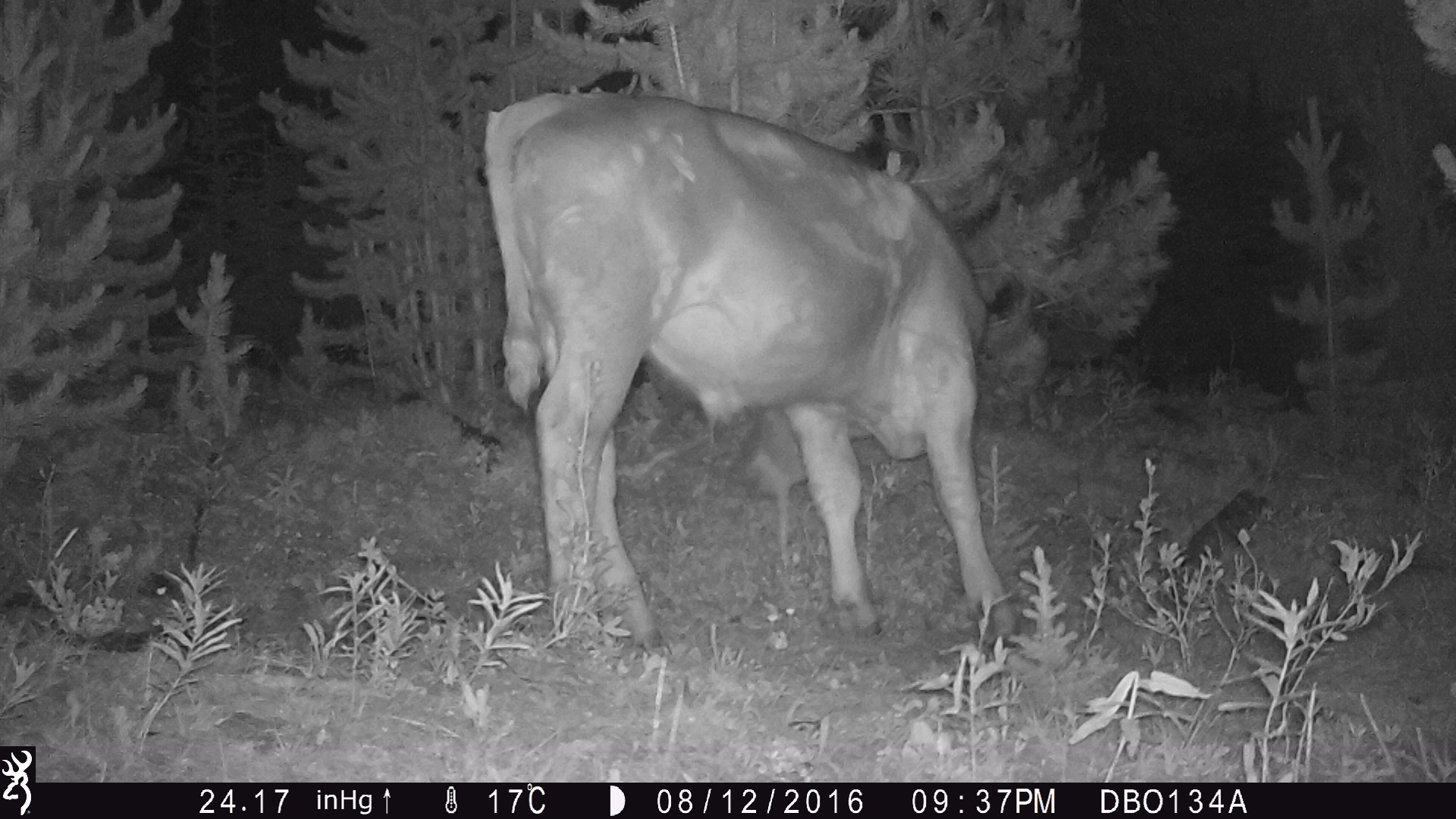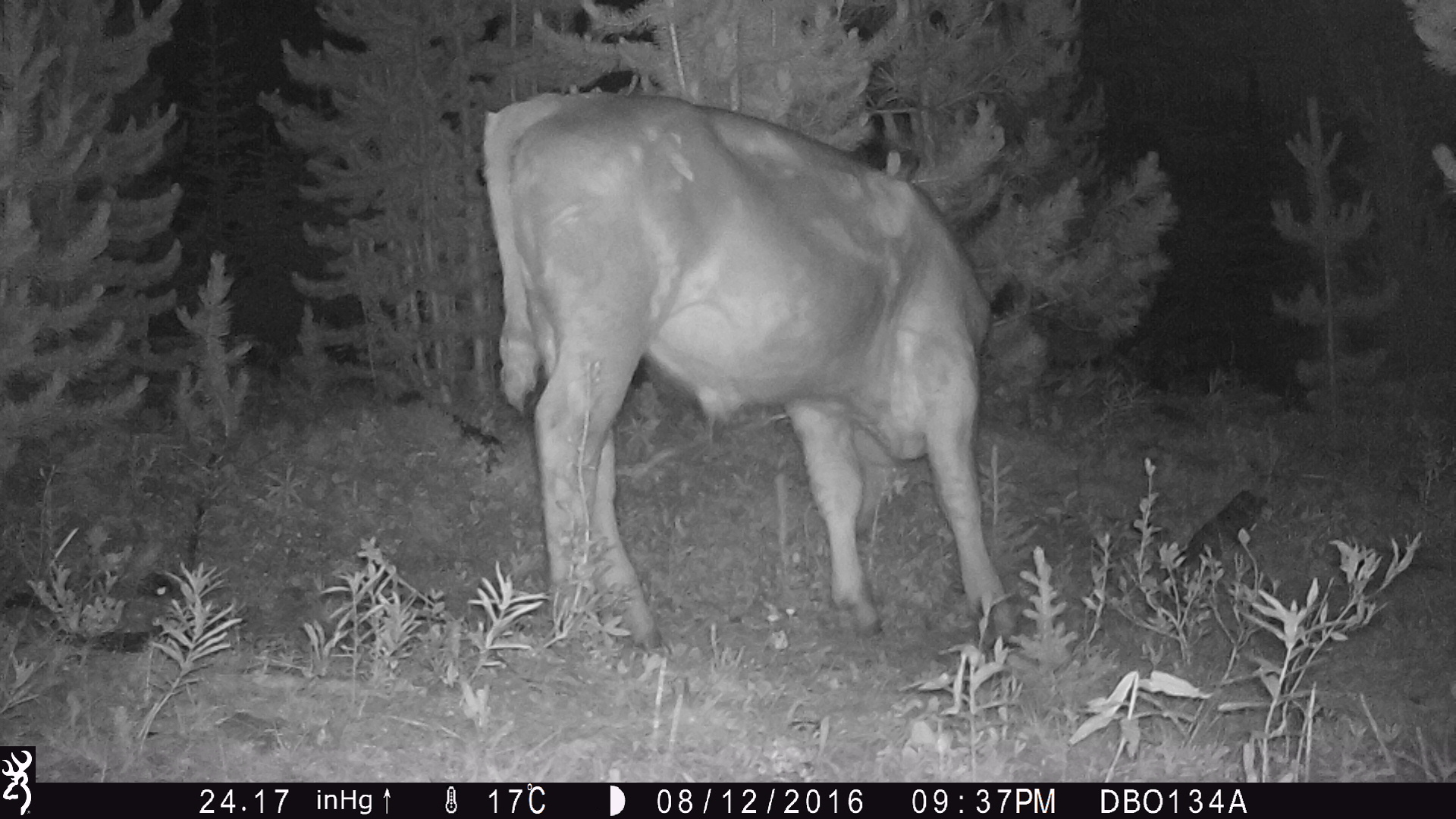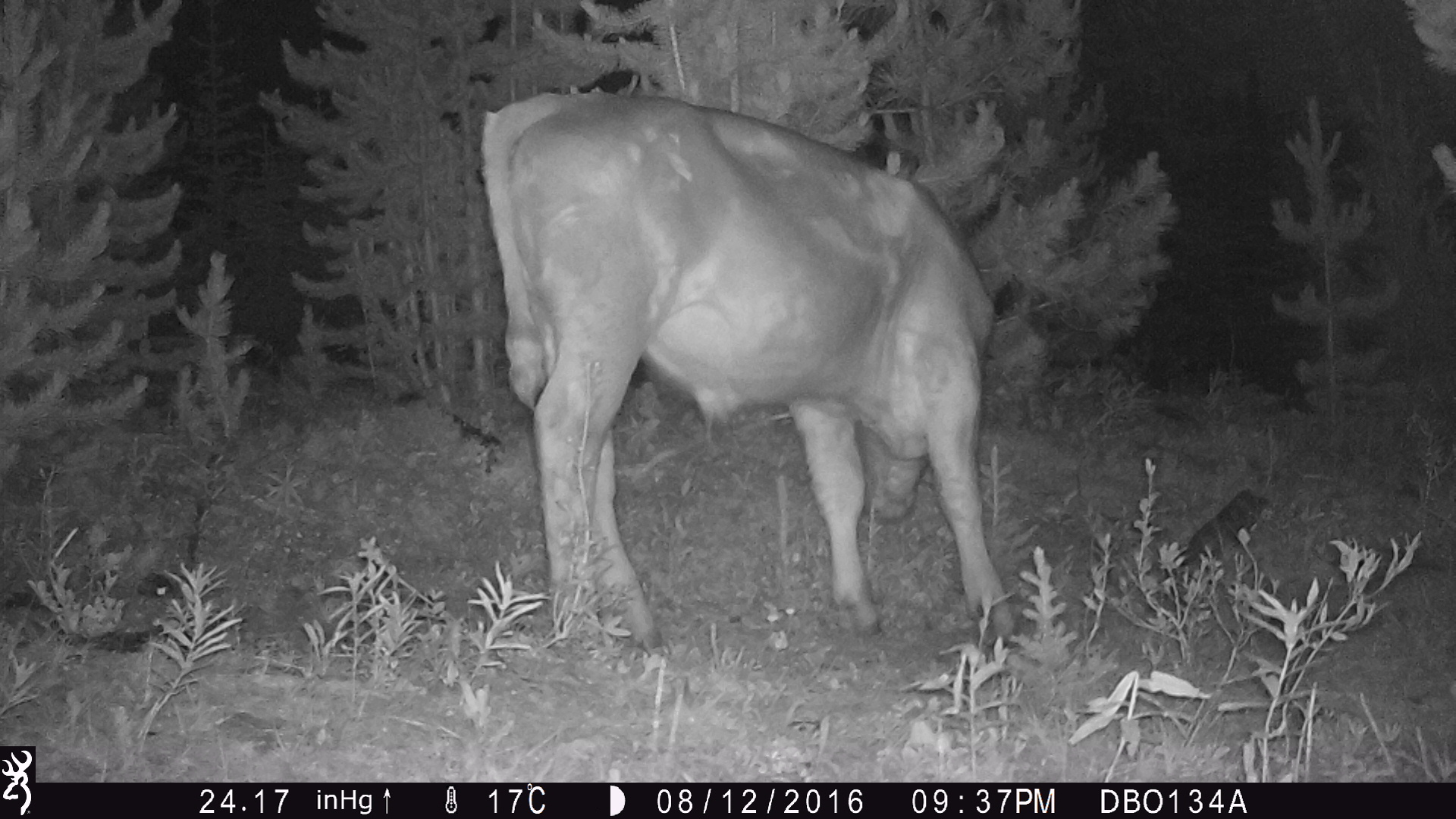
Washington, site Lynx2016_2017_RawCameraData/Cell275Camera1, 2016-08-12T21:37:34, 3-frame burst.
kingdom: Animalia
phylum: Chordata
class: Mammalia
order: Artiodactyla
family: Bovidae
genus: Bos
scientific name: Bos taurus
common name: domestic cattle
Domestic cattle (Bos taurus). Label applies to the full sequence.